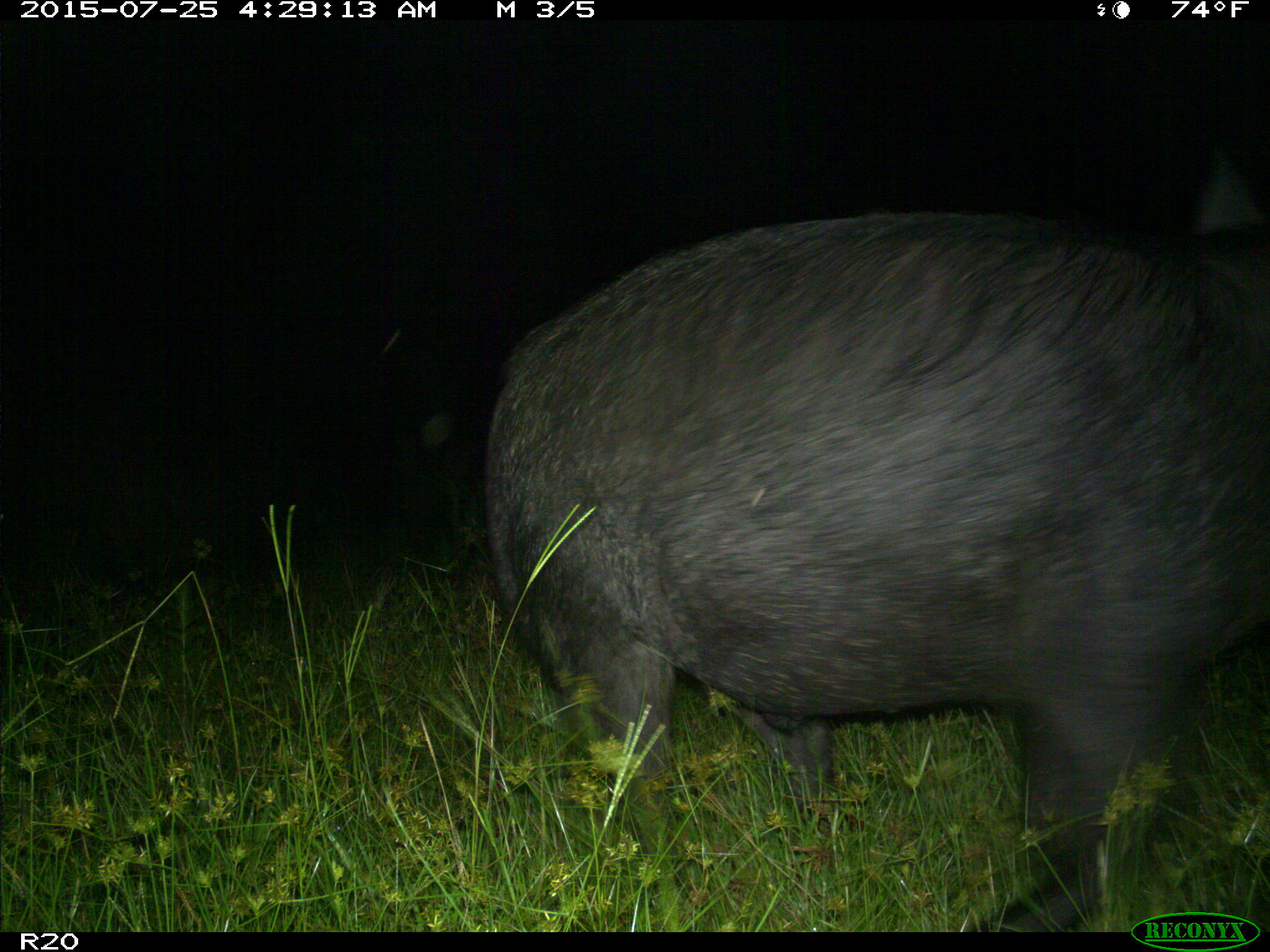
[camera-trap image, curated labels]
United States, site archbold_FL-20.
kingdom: Animalia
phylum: Chordata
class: Mammalia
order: Artiodactyla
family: Suidae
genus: Sus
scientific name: Sus scrofa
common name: wild boar